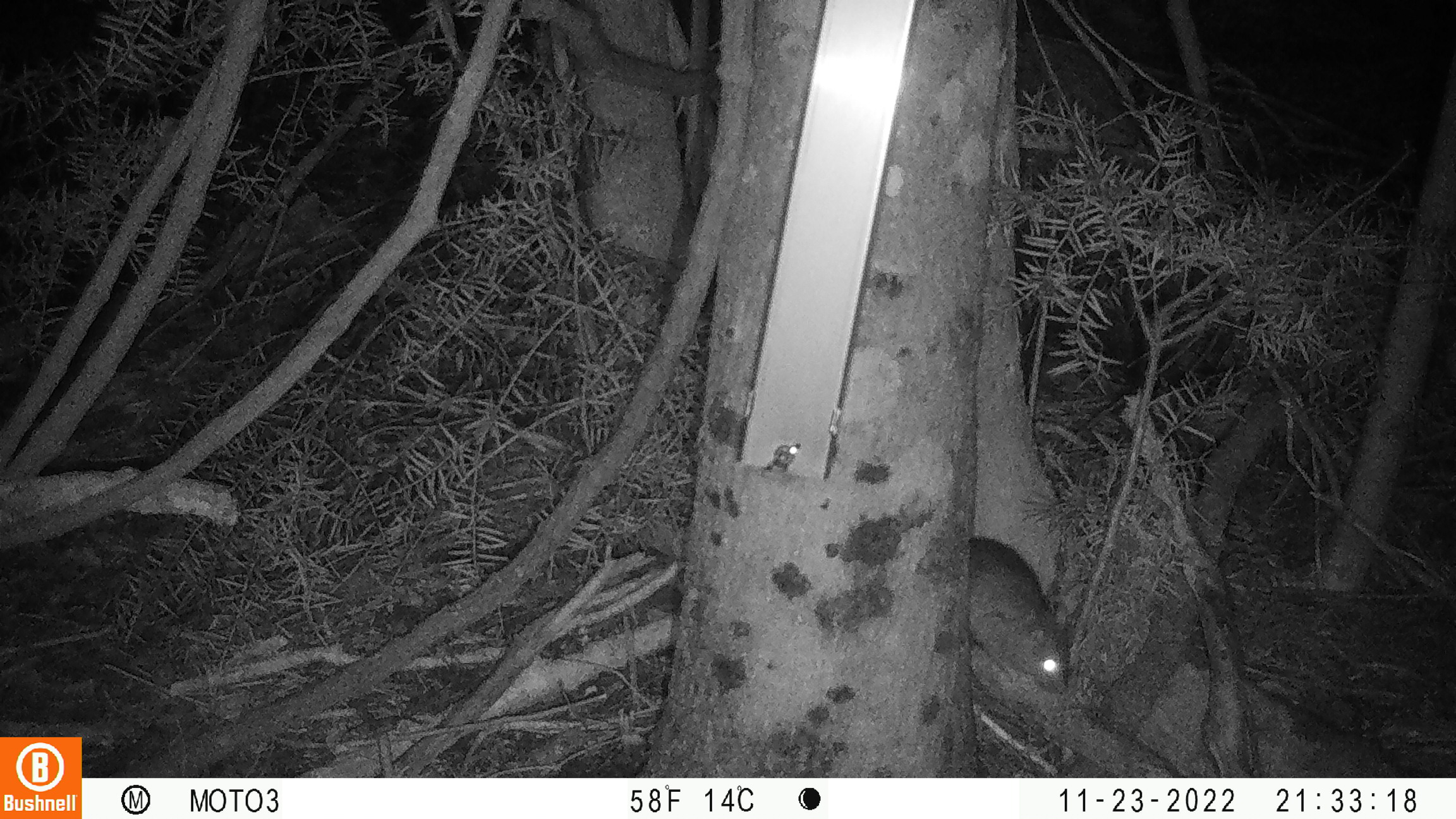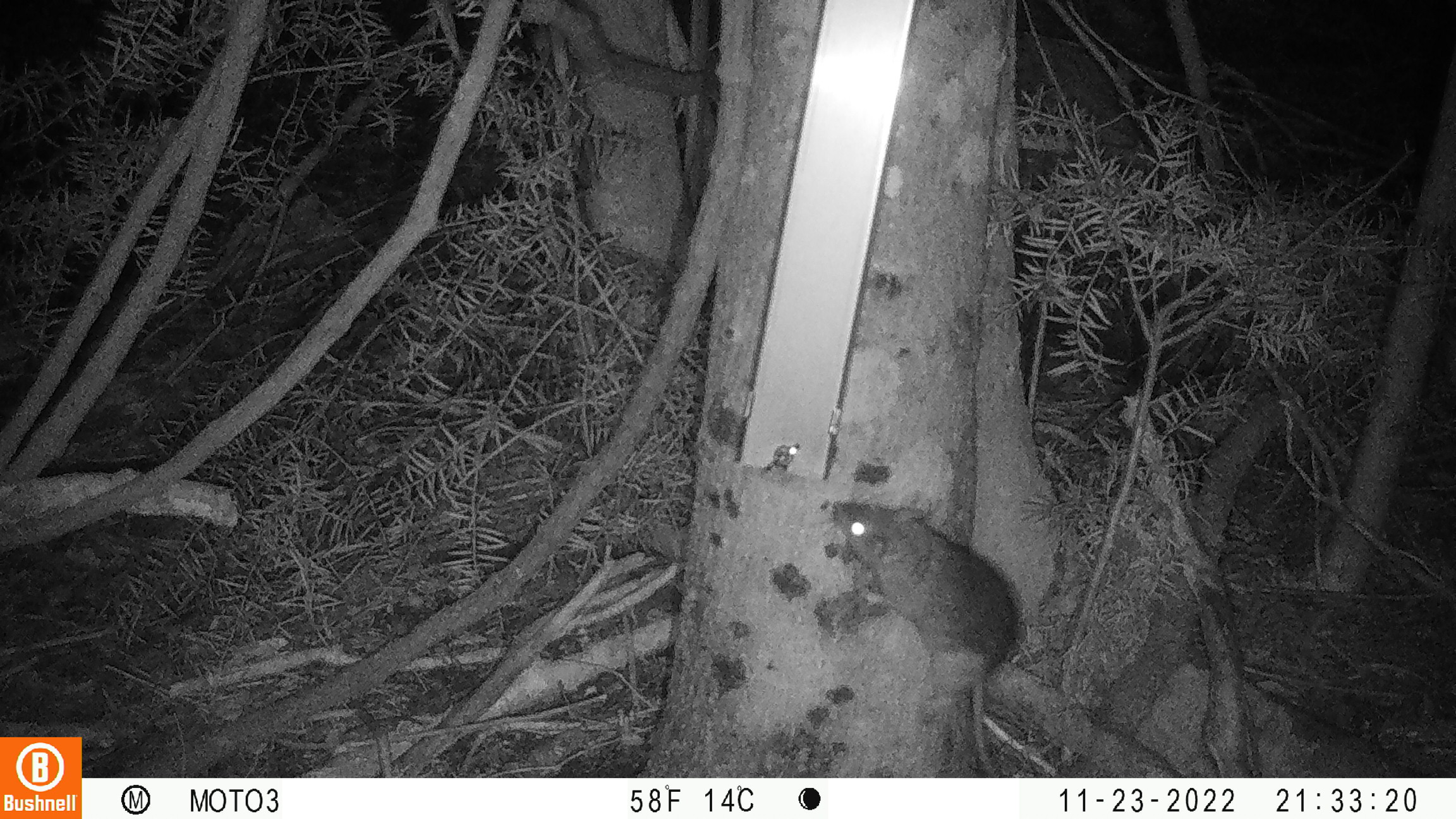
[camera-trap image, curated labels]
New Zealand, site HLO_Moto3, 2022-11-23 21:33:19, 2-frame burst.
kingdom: Animalia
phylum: Chordata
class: Mammalia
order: Rodentia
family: Muridae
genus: Rattus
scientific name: Rattus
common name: rat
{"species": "rat (Rattus)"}